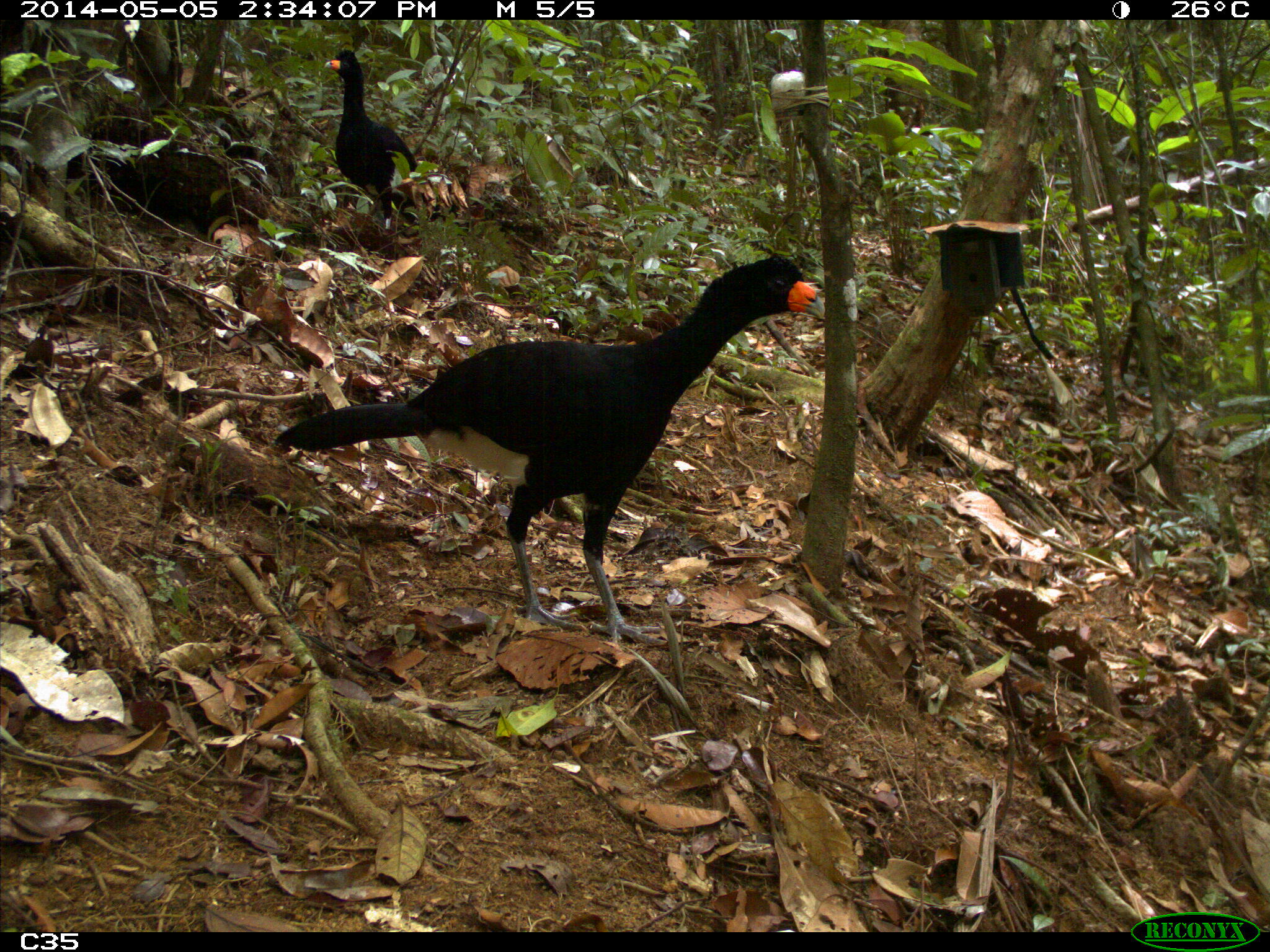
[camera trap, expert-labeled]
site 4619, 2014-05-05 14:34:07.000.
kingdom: Animalia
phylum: Chordata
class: Aves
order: Galliformes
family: Cracidae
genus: Crax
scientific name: Crax alector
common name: black curassow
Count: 2.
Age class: adult.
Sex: female.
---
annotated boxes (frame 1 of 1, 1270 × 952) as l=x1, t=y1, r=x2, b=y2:
crax alector: l=272, t=249, r=826, b=650; l=322, t=48, r=446, b=230